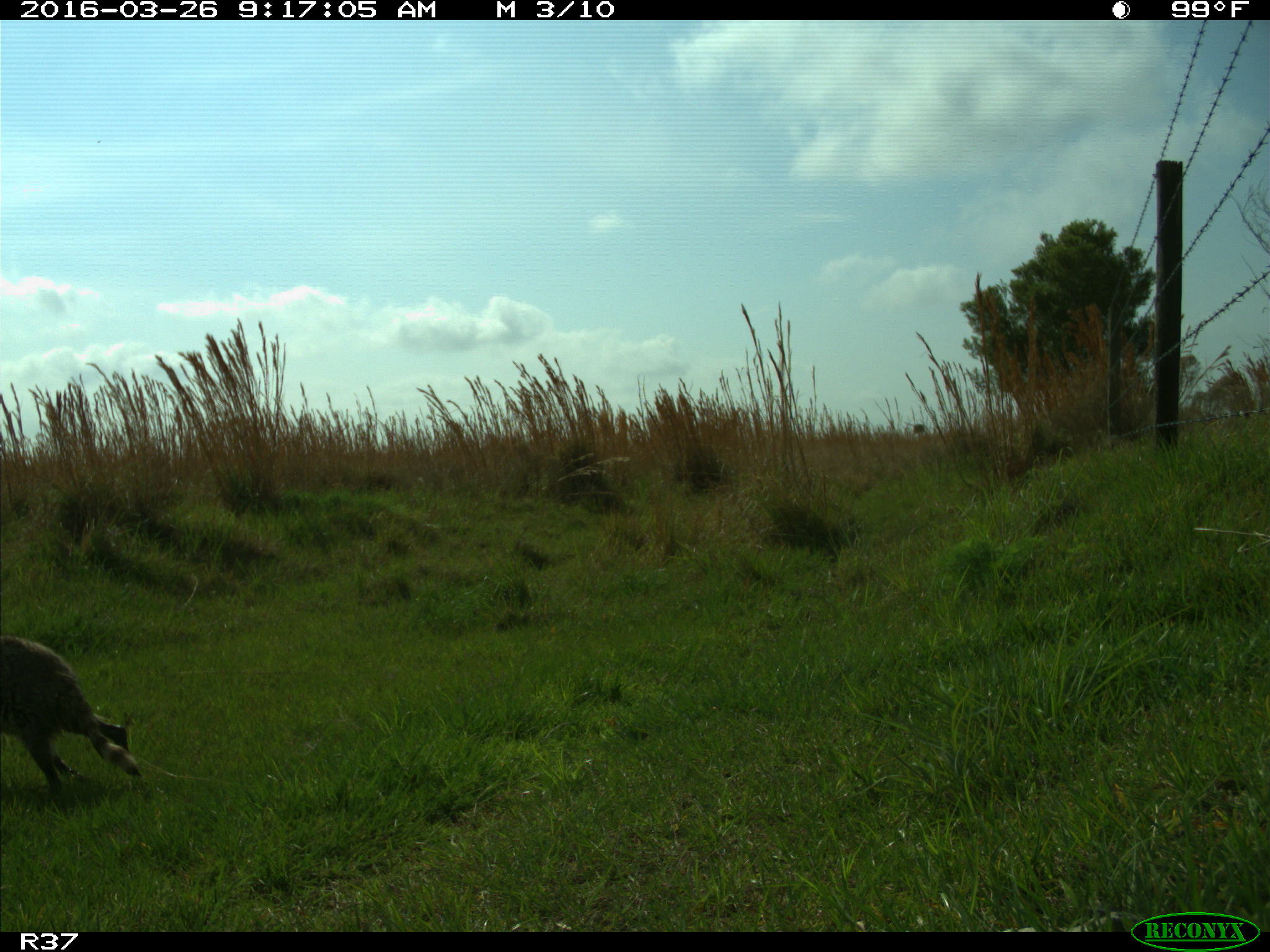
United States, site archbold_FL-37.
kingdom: Animalia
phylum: Chordata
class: Mammalia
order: Carnivora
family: Procyonidae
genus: Procyon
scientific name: Procyon lotor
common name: common raccoon